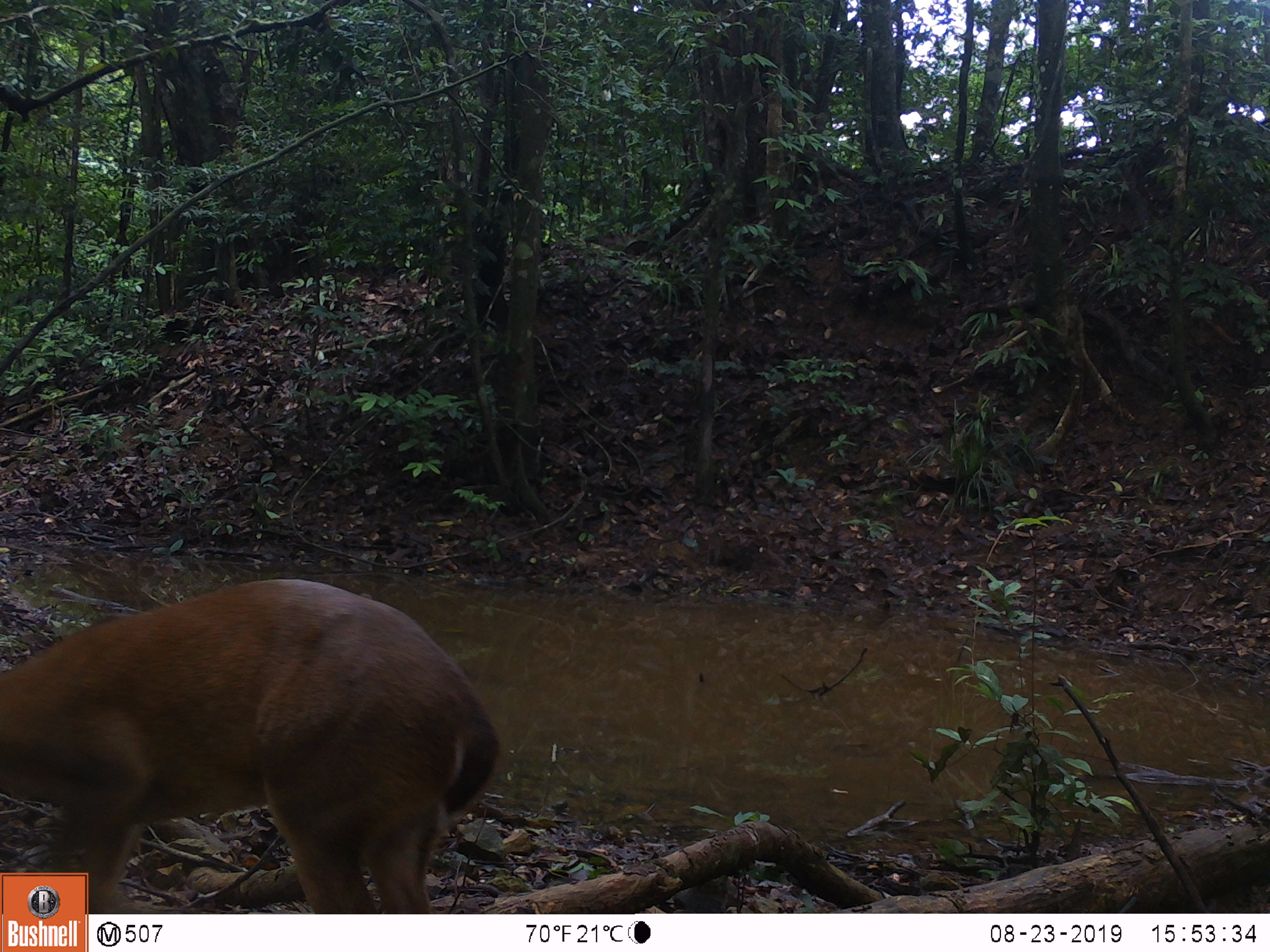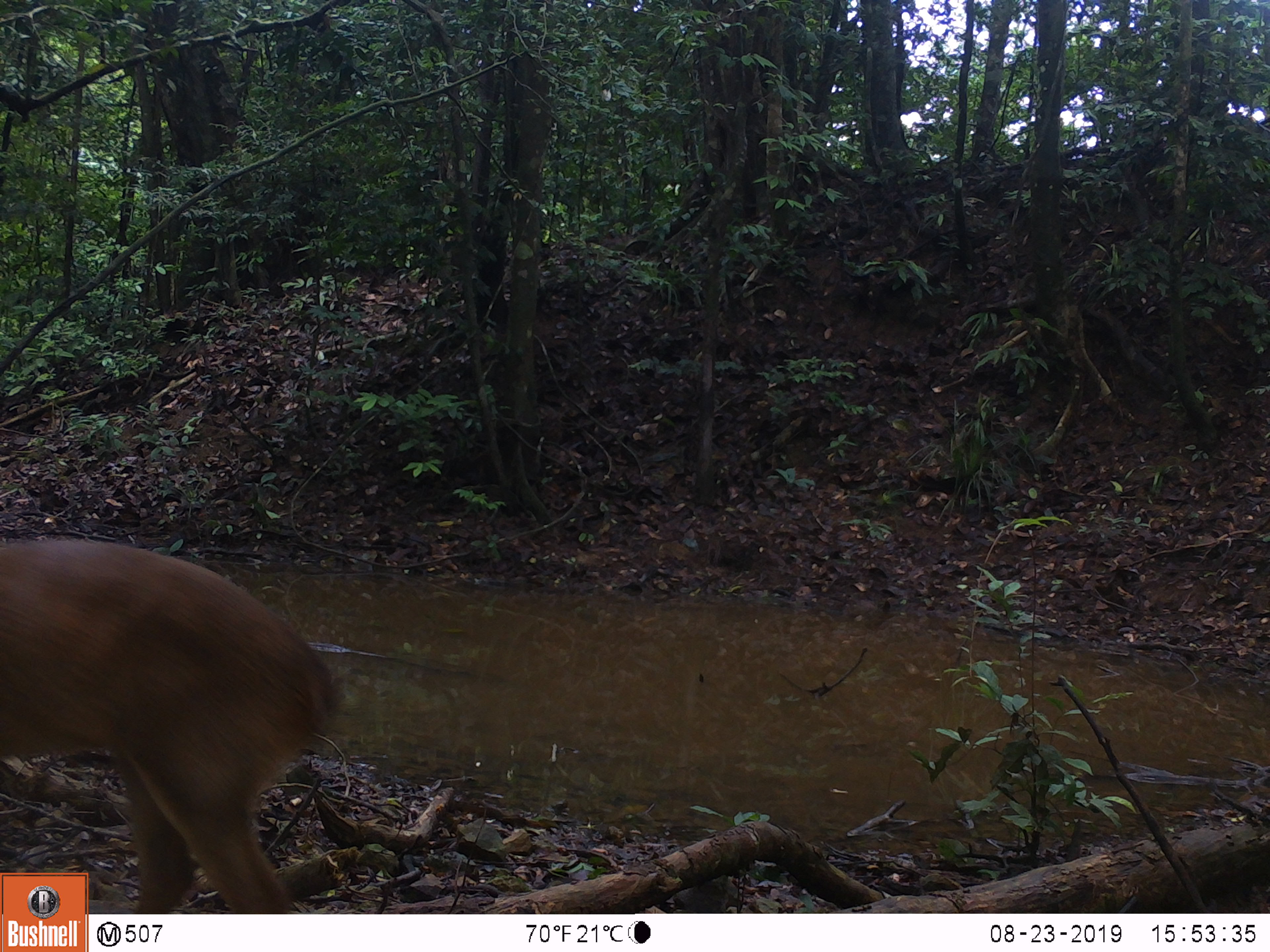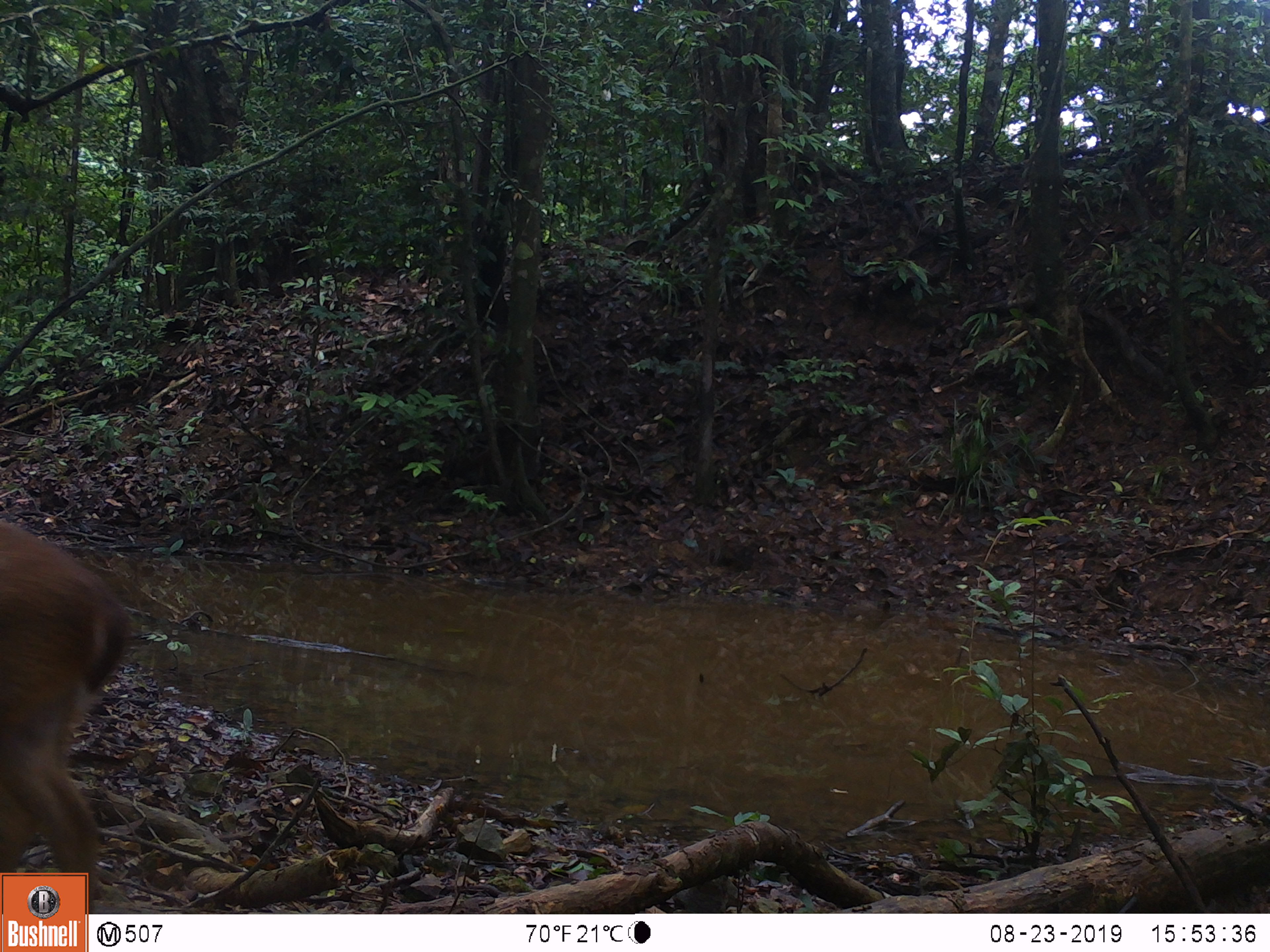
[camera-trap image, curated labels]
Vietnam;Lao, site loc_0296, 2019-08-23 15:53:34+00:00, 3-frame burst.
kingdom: Animalia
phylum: Chordata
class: Mammalia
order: Artiodactyla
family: Cervidae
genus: Muntiacus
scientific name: Muntiacus vuquangensis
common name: large-antlered muntjac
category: large antlered muntjac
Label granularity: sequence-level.